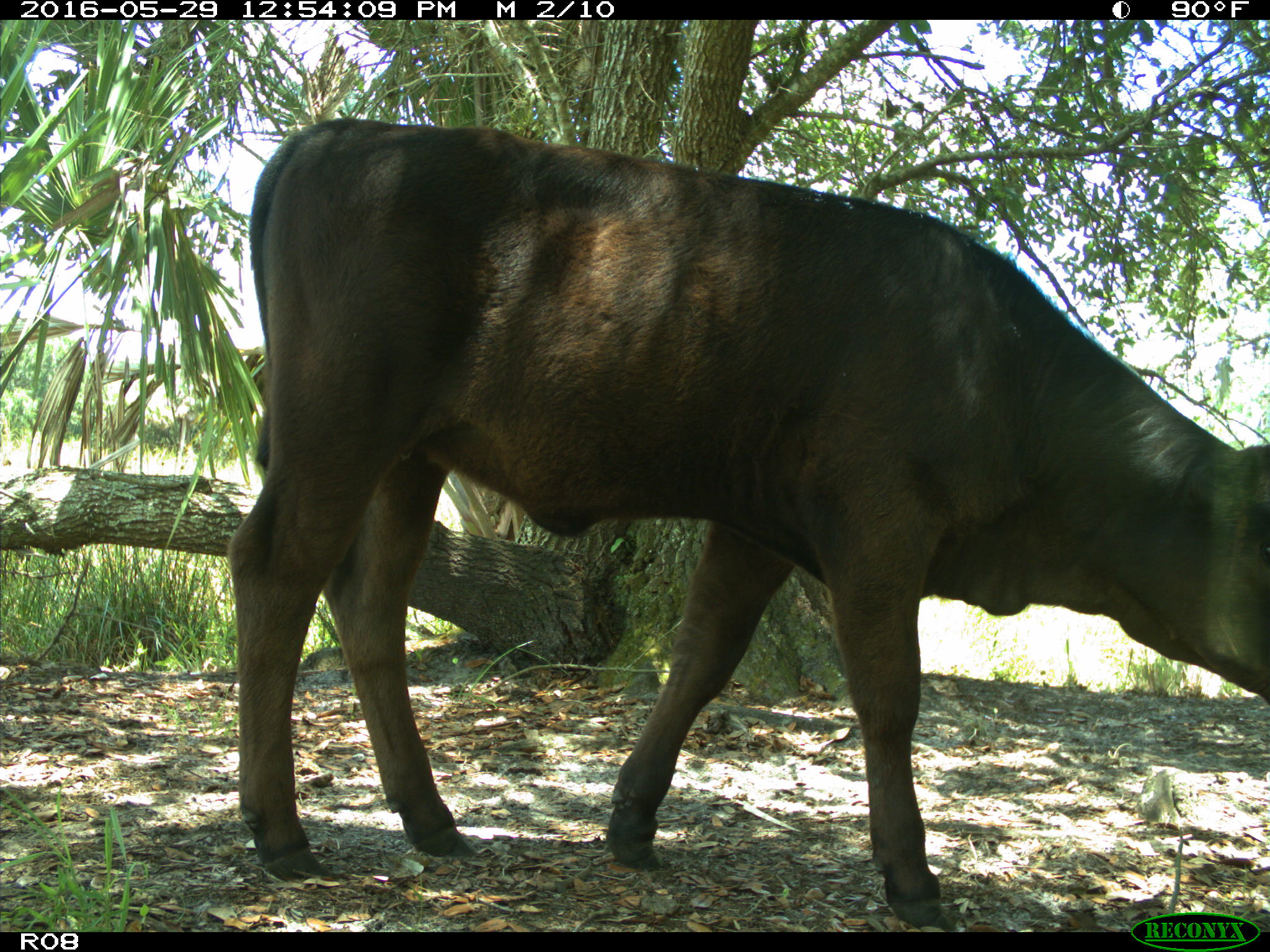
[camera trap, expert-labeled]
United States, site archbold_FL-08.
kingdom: Animalia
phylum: Chordata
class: Mammalia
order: Artiodactyla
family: Bovidae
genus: Bos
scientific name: Bos taurus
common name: domestic cow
Bos taurus (domestic cow).